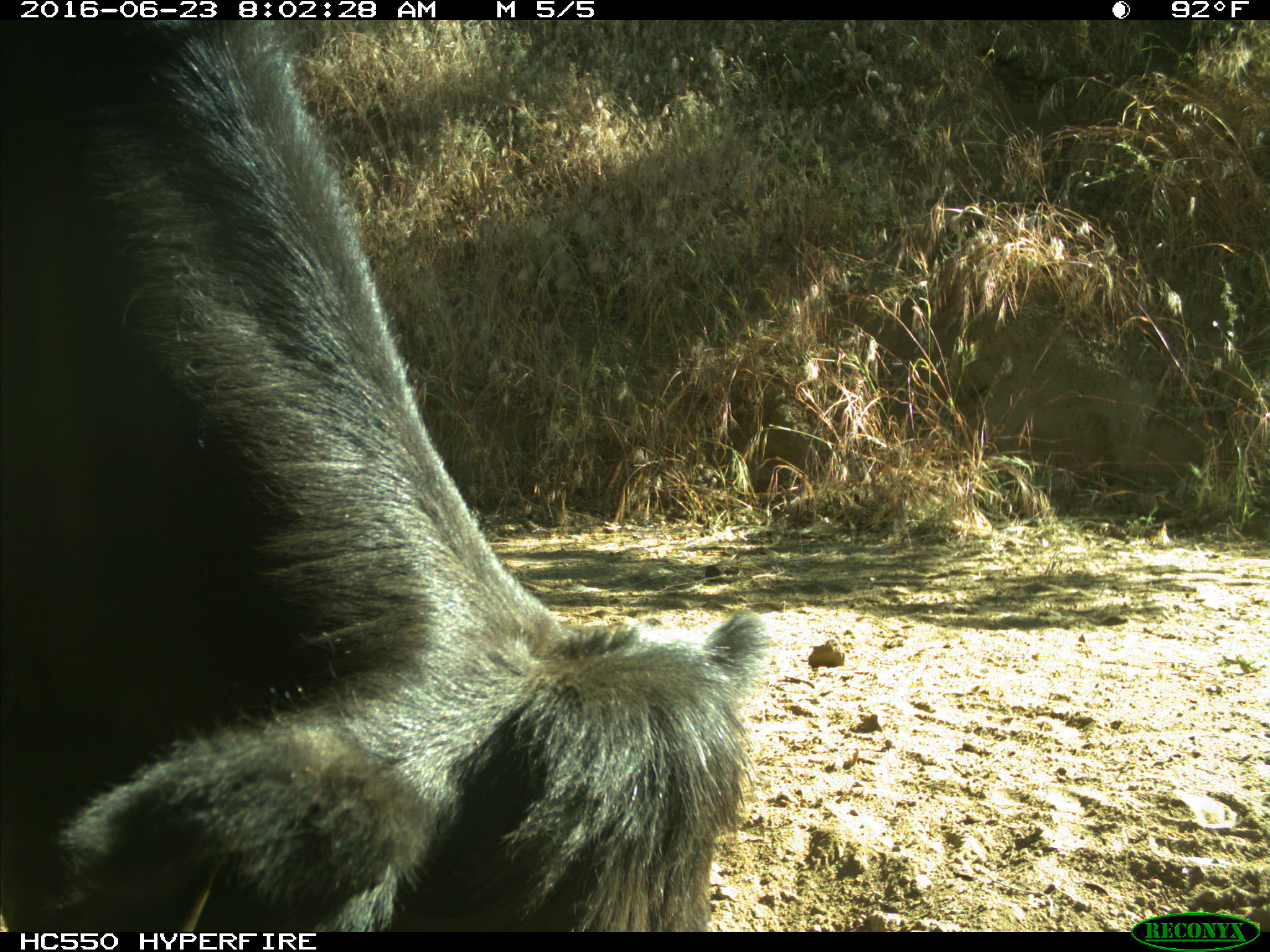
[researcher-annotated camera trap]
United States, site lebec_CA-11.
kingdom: Animalia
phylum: Chordata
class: Mammalia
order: Artiodactyla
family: Bovidae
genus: Bos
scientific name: Bos taurus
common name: domestic cow